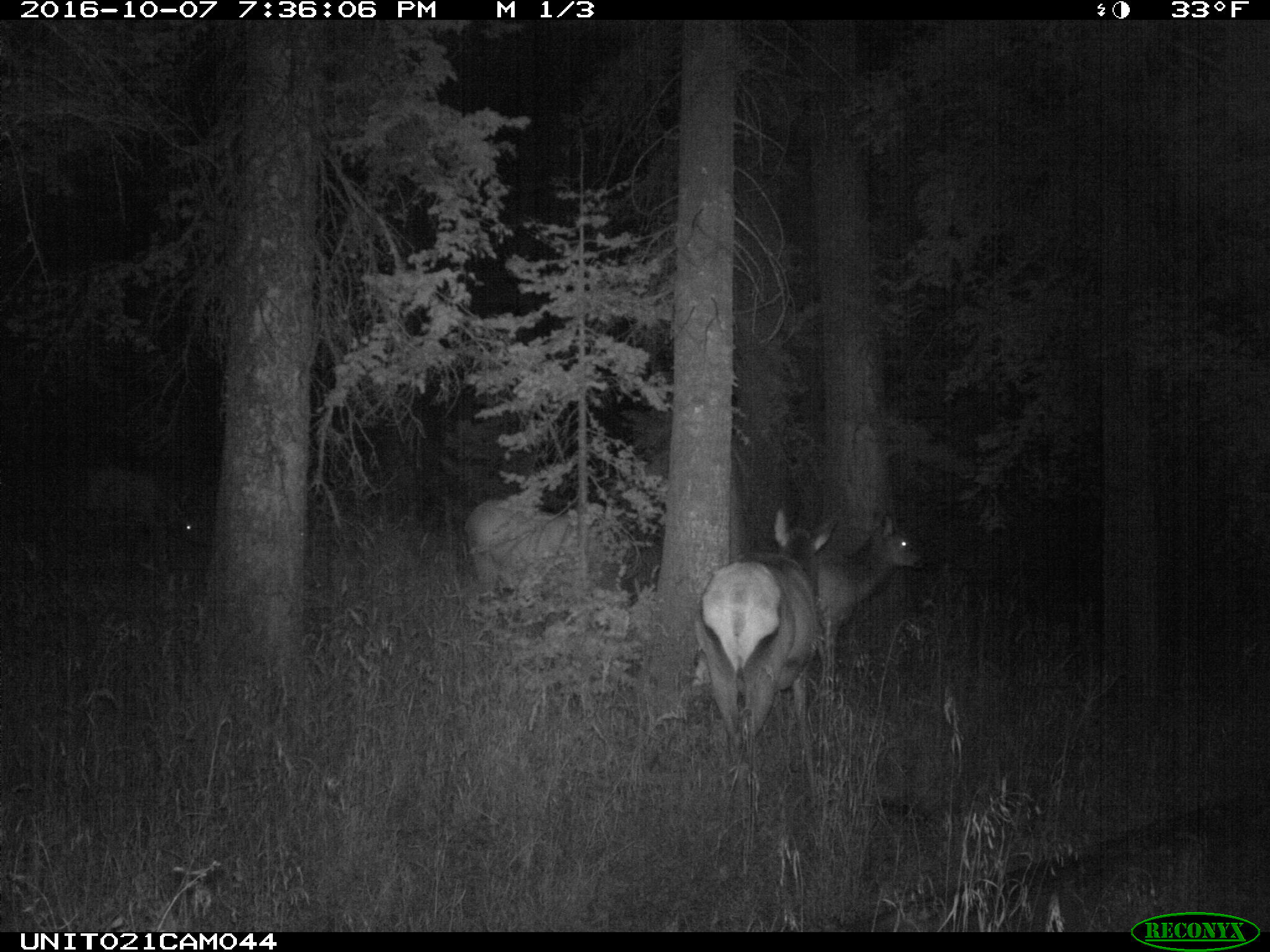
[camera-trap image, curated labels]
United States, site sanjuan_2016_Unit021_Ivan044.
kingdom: Animalia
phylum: Chordata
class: Mammalia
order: Artiodactyla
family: Cervidae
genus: Cervus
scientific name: Cervus elaphus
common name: red deer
Cervus elaphus (red deer).